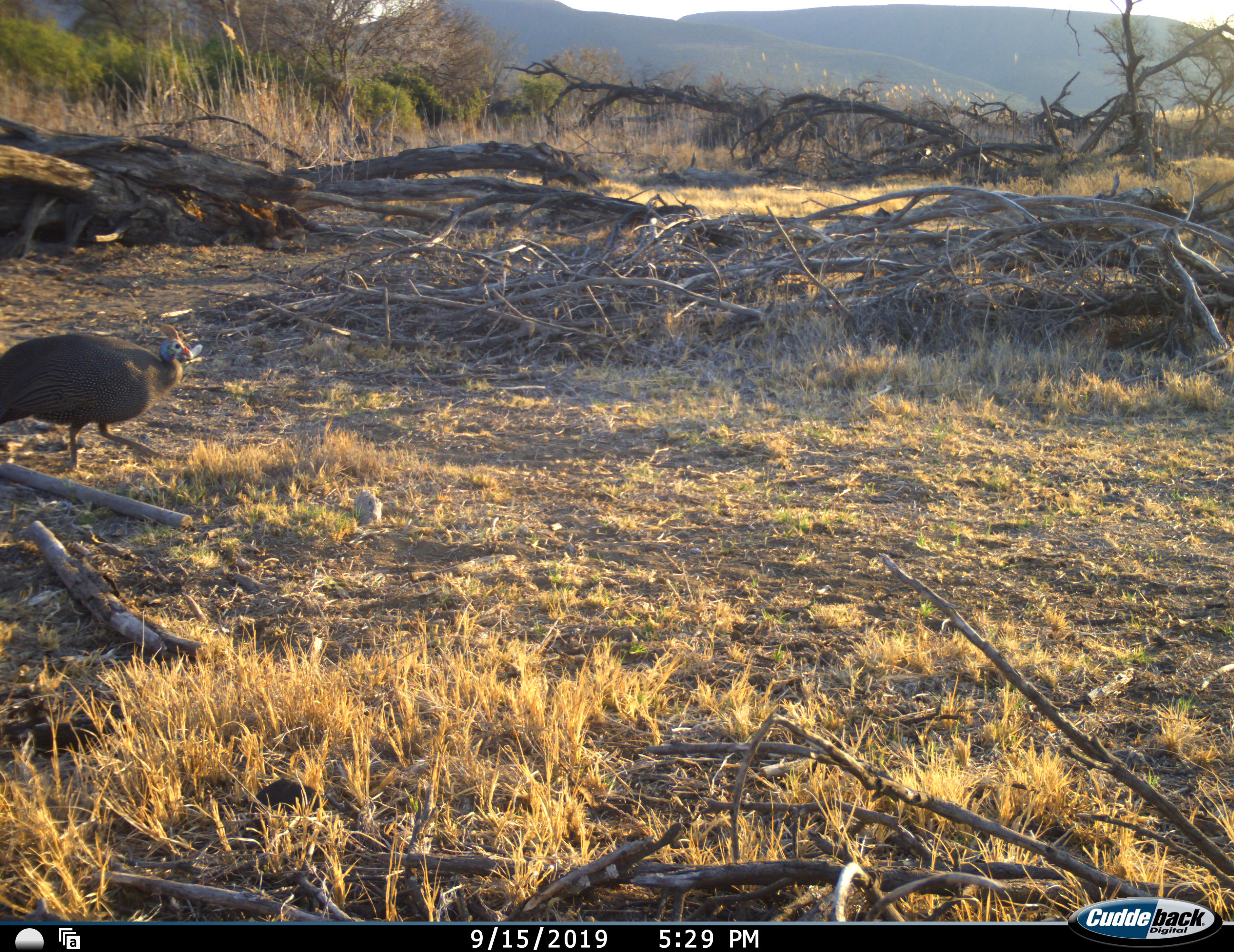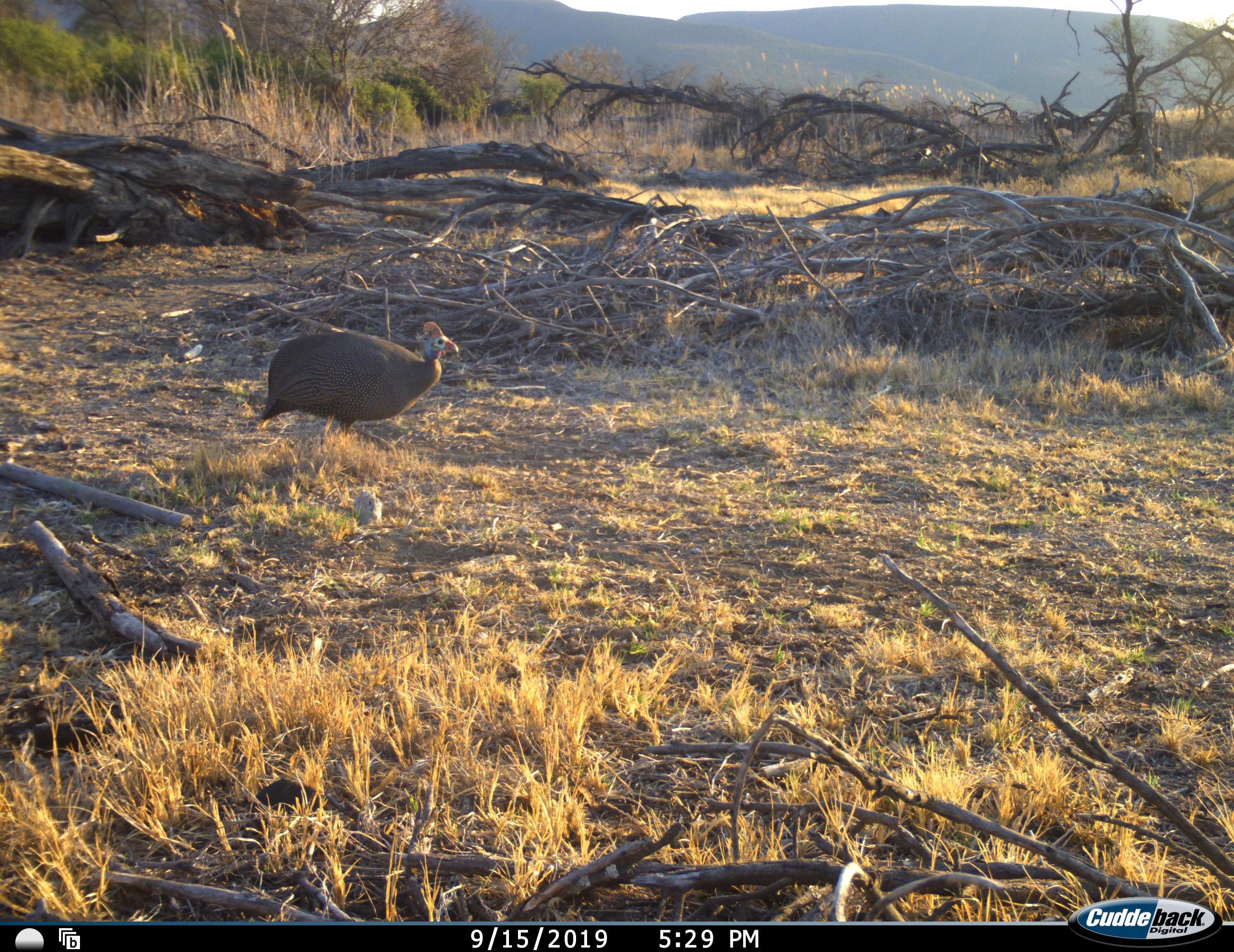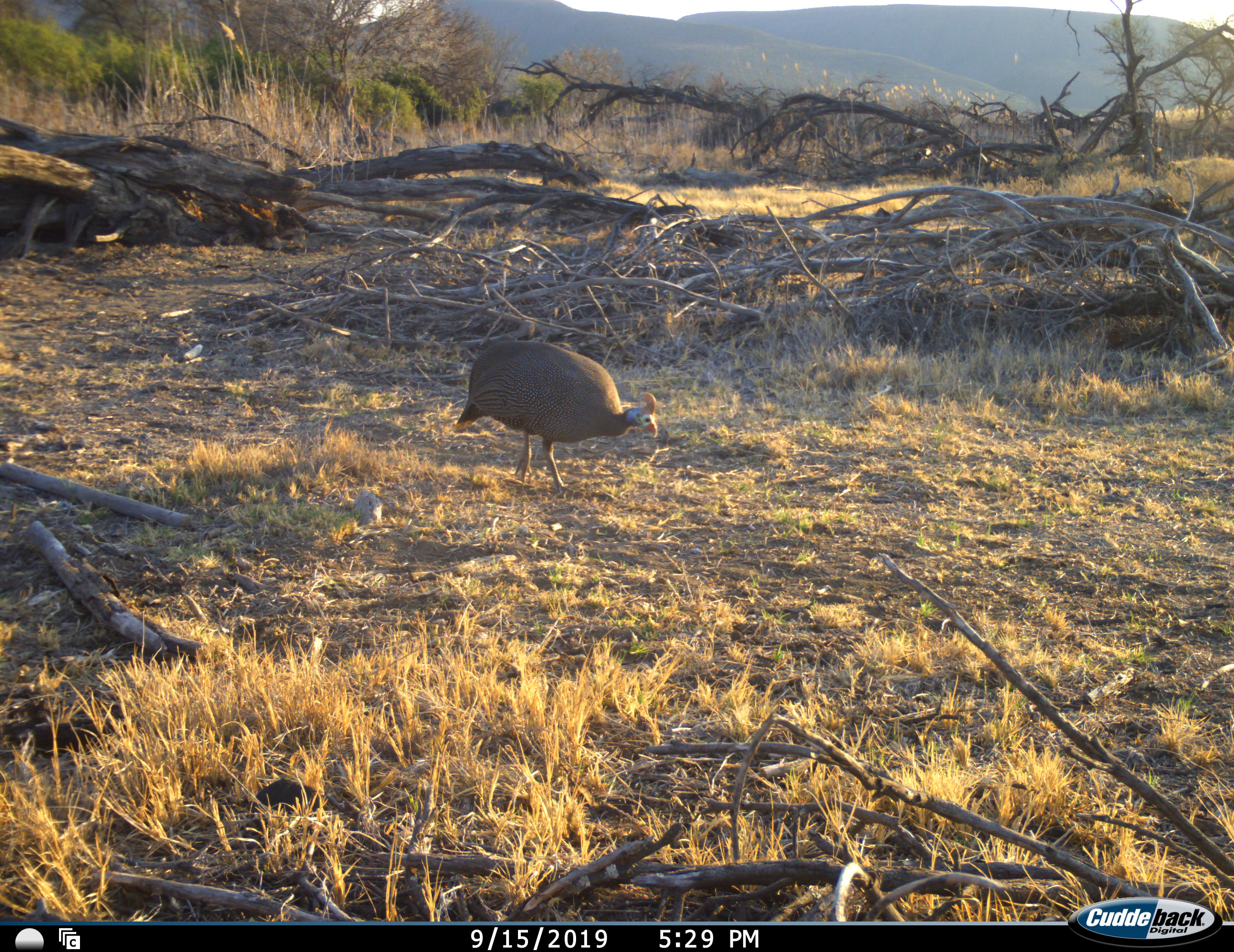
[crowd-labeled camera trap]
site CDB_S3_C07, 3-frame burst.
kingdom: Animalia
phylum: Chordata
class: Aves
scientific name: Aves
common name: bird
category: birdother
Birdother (bird) (Aves), count 1. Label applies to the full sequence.